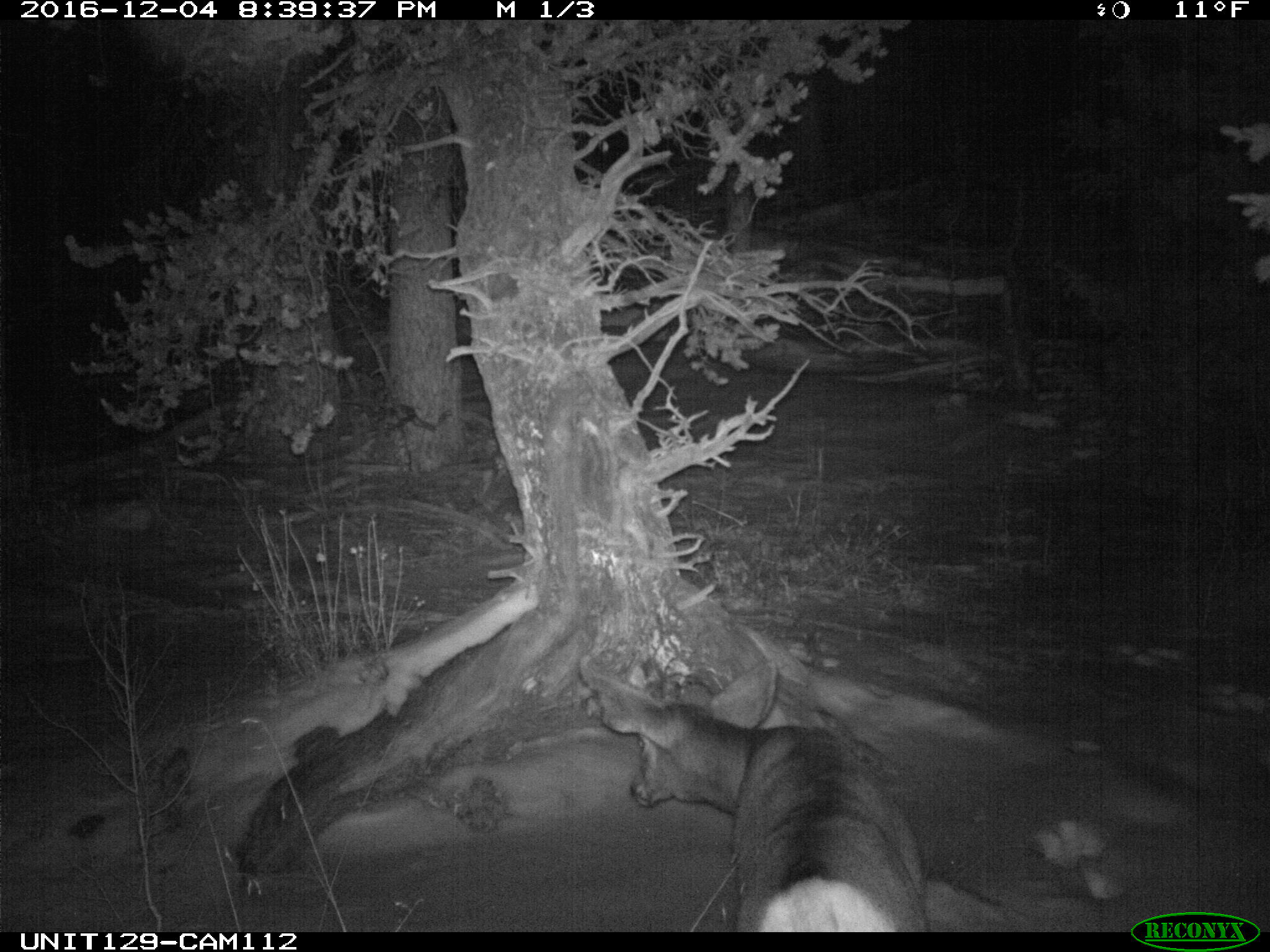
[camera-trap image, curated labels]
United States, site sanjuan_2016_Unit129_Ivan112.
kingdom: Animalia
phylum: Chordata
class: Mammalia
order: Artiodactyla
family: Cervidae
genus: Odocoileus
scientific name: Odocoileus hemionus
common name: mule deer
Odocoileus hemionus (mule deer).